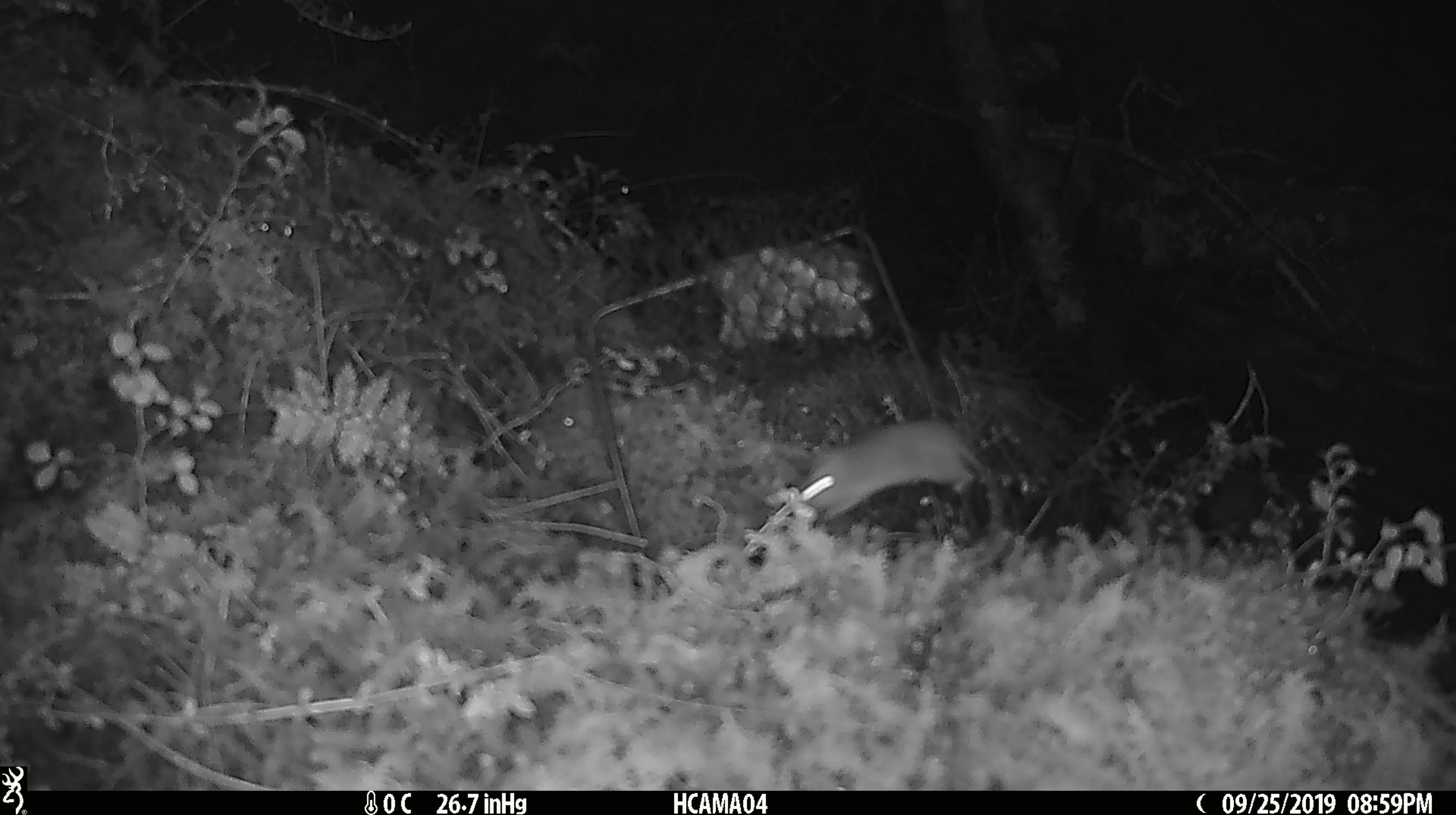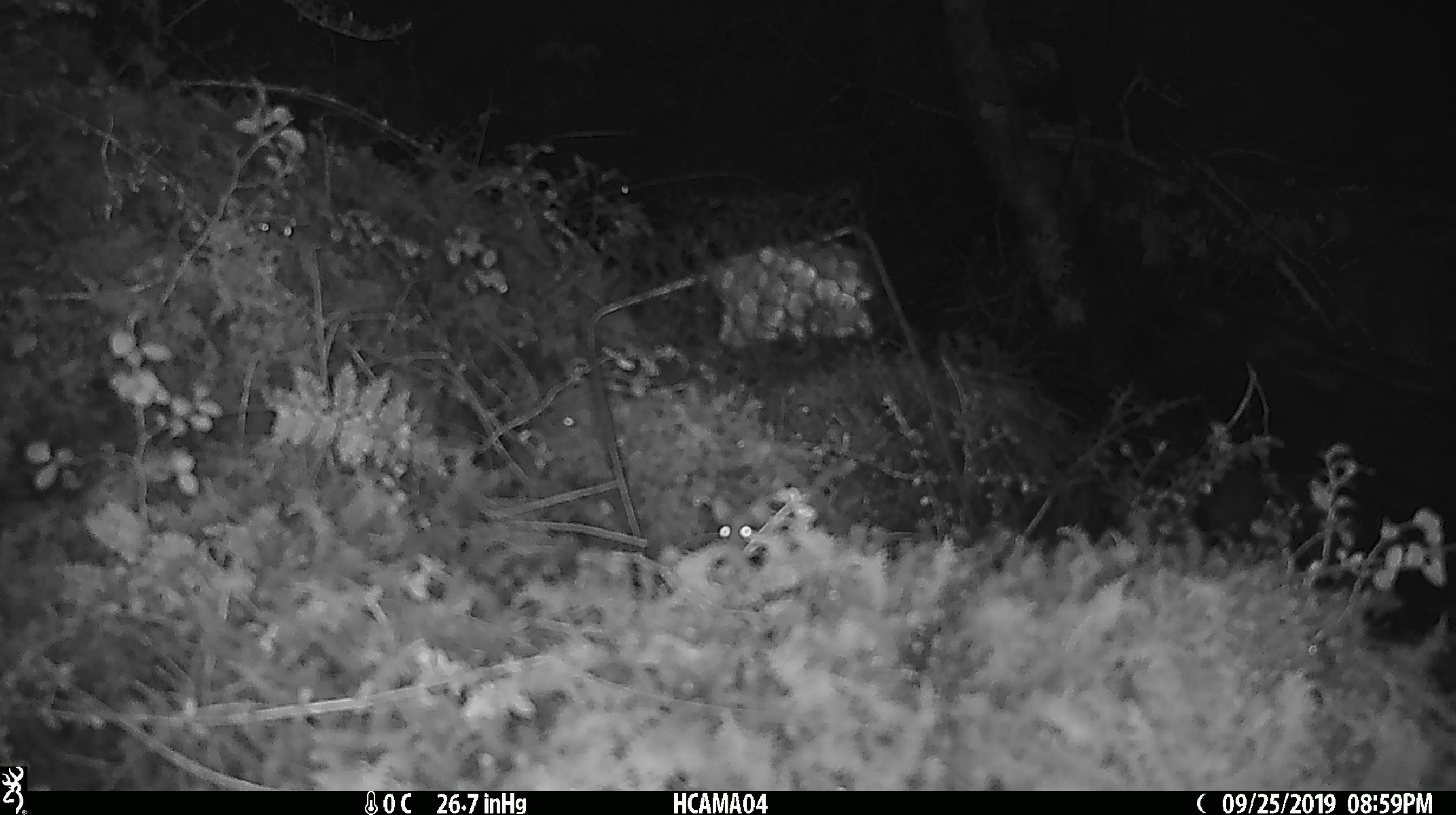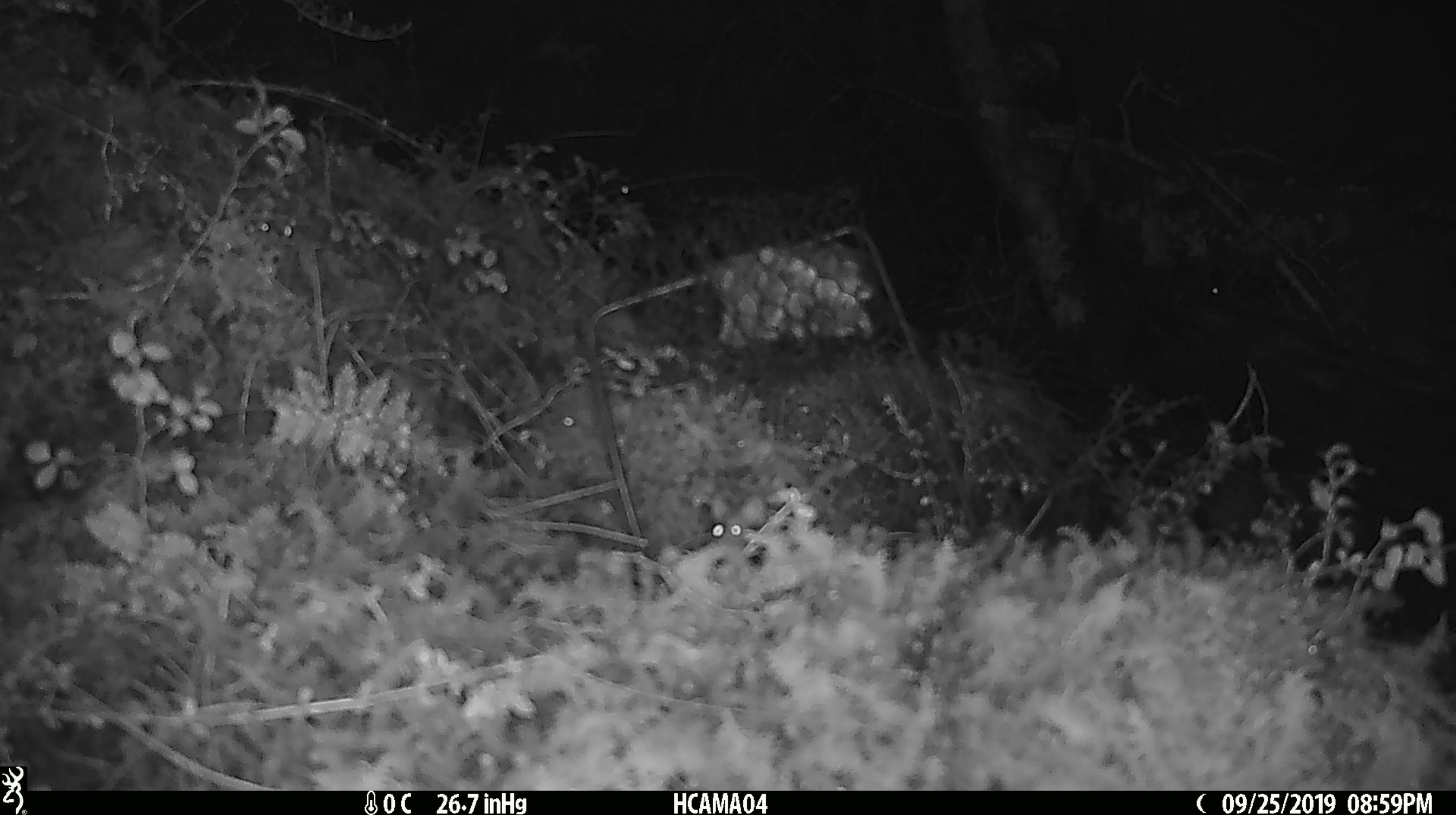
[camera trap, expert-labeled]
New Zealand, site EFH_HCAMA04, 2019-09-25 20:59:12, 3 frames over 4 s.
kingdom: Animalia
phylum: Chordata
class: Mammalia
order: Rodentia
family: Muridae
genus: Mus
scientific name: Mus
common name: mouse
Mouse (Mus).